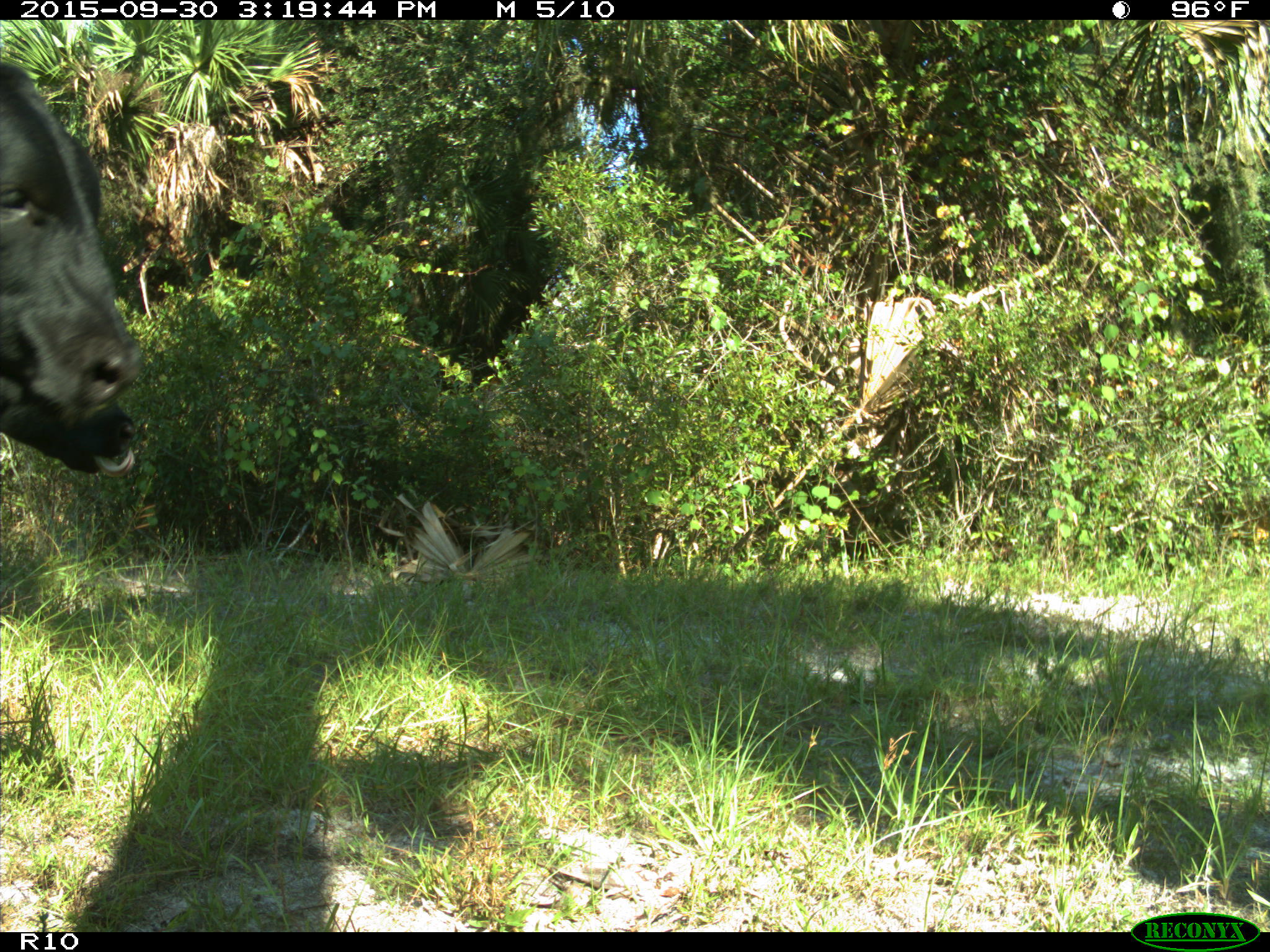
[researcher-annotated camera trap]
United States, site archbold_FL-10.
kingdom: Animalia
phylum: Chordata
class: Mammalia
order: Artiodactyla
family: Bovidae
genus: Bos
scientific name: Bos taurus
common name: domestic cow